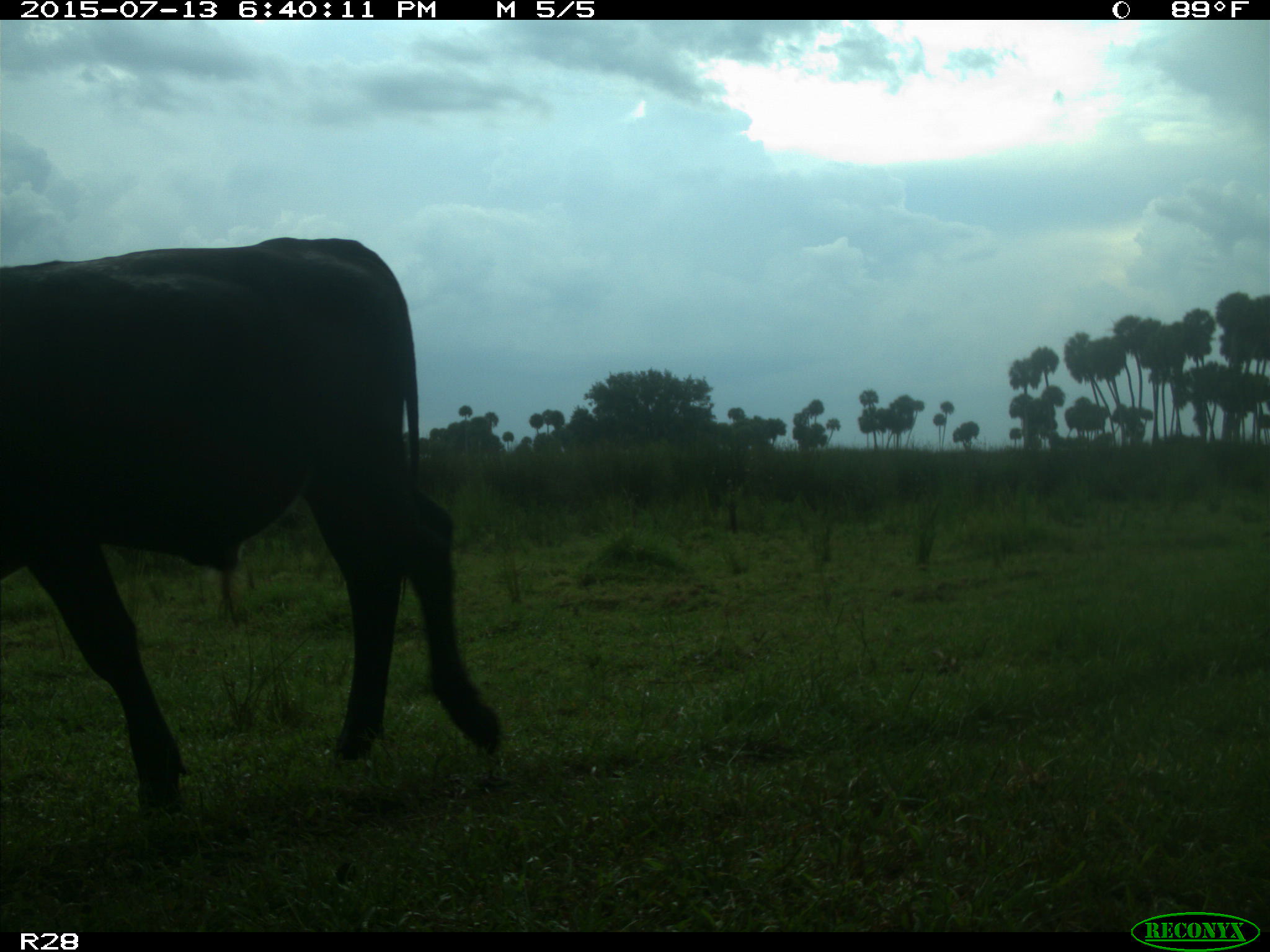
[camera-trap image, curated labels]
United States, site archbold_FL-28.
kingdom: Animalia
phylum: Chordata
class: Mammalia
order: Artiodactyla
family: Bovidae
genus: Bos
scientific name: Bos taurus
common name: domestic cow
Bos taurus (domestic cow).